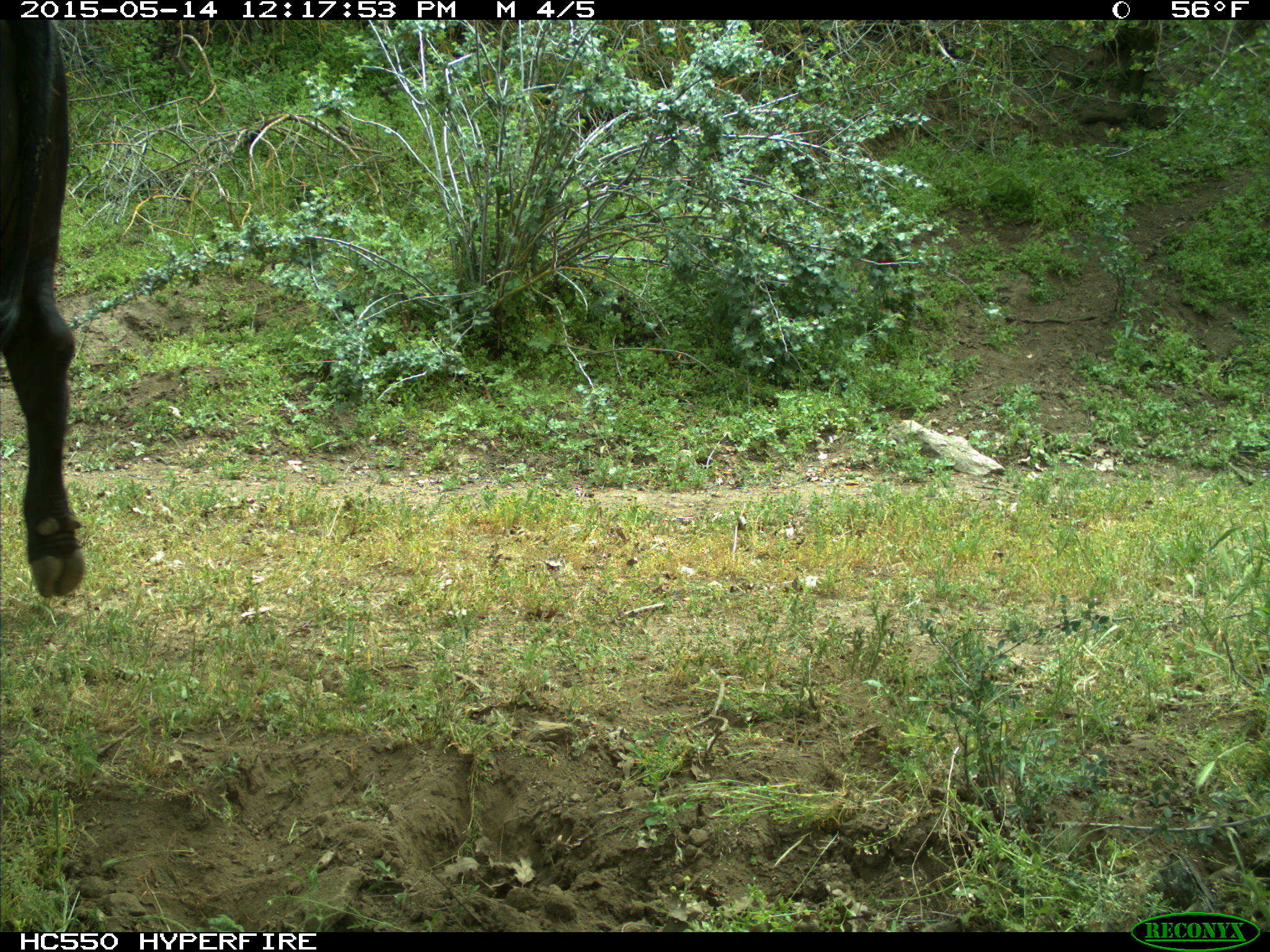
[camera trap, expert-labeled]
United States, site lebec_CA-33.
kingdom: Animalia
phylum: Chordata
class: Mammalia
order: Artiodactyla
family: Bovidae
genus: Bos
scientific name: Bos taurus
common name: domestic cow